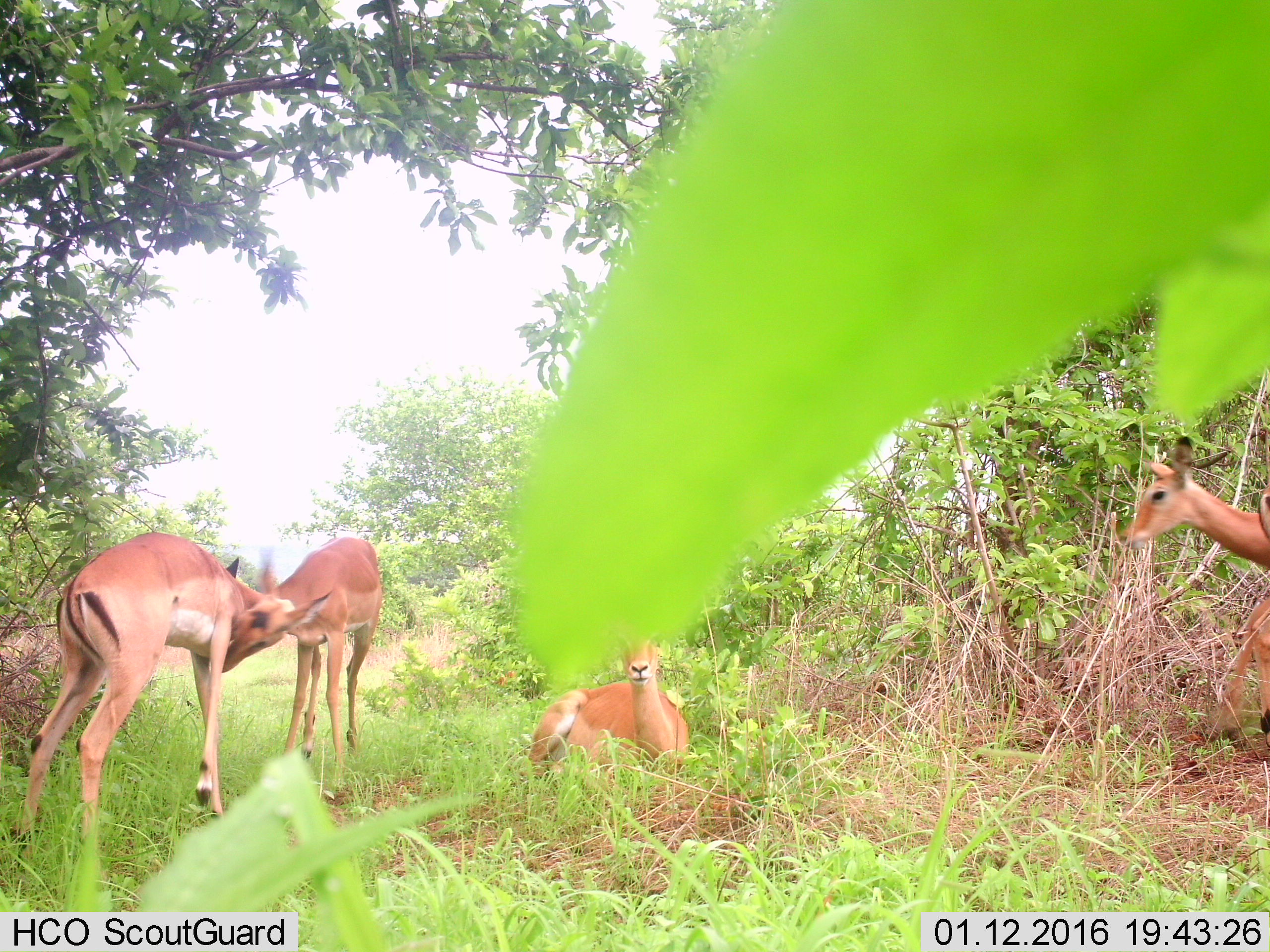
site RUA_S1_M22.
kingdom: Animalia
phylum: Chordata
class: Mammalia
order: Artiodactyla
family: Bovidae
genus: Aepyceros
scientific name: Aepyceros melampus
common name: impala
Impala (Aepyceros melampus), count 5. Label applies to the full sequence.